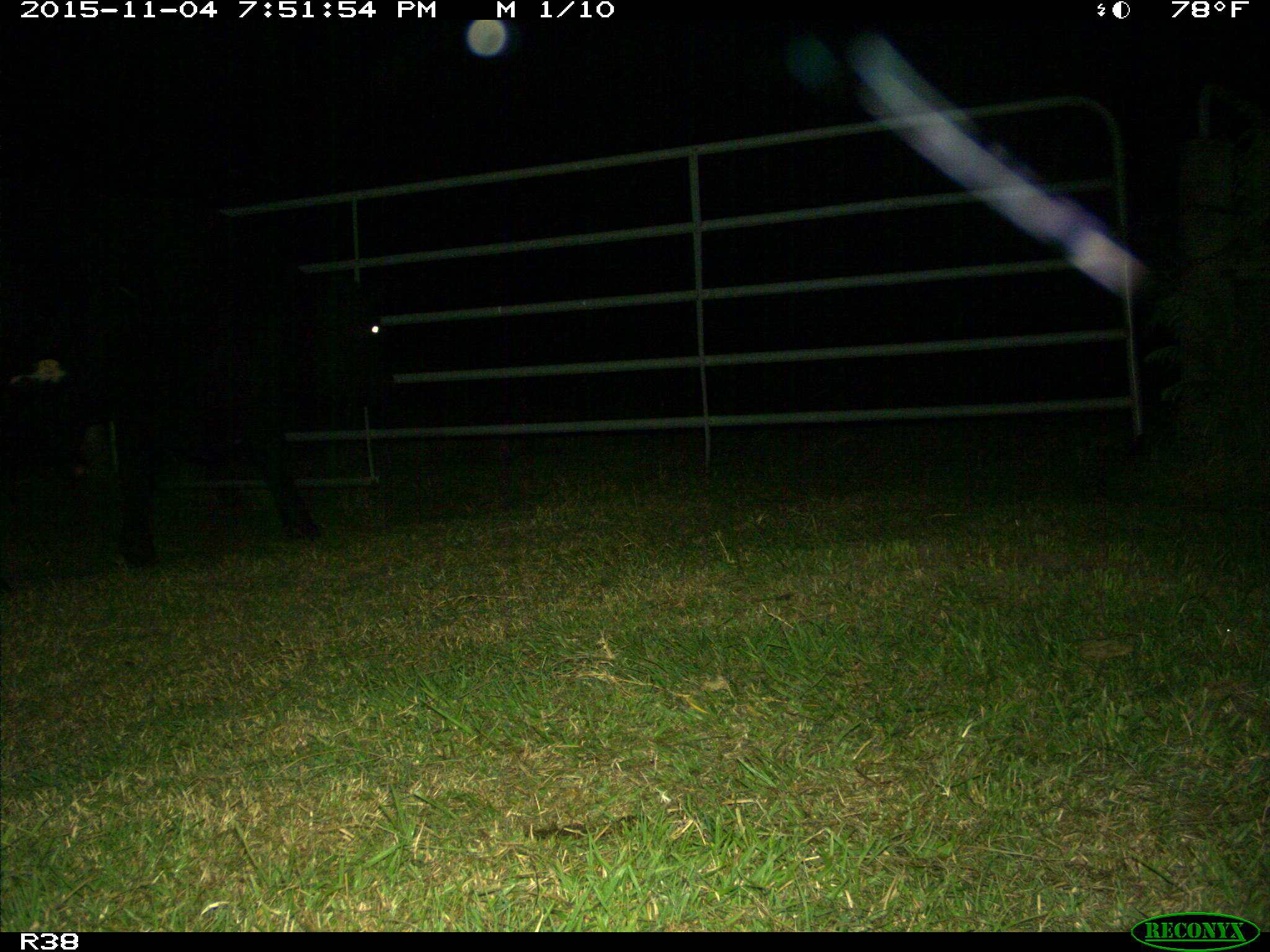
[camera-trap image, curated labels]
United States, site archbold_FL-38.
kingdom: Animalia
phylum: Chordata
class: Mammalia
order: Artiodactyla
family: Bovidae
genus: Bos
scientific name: Bos taurus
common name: domestic cow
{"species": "Bos taurus (domestic cow)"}